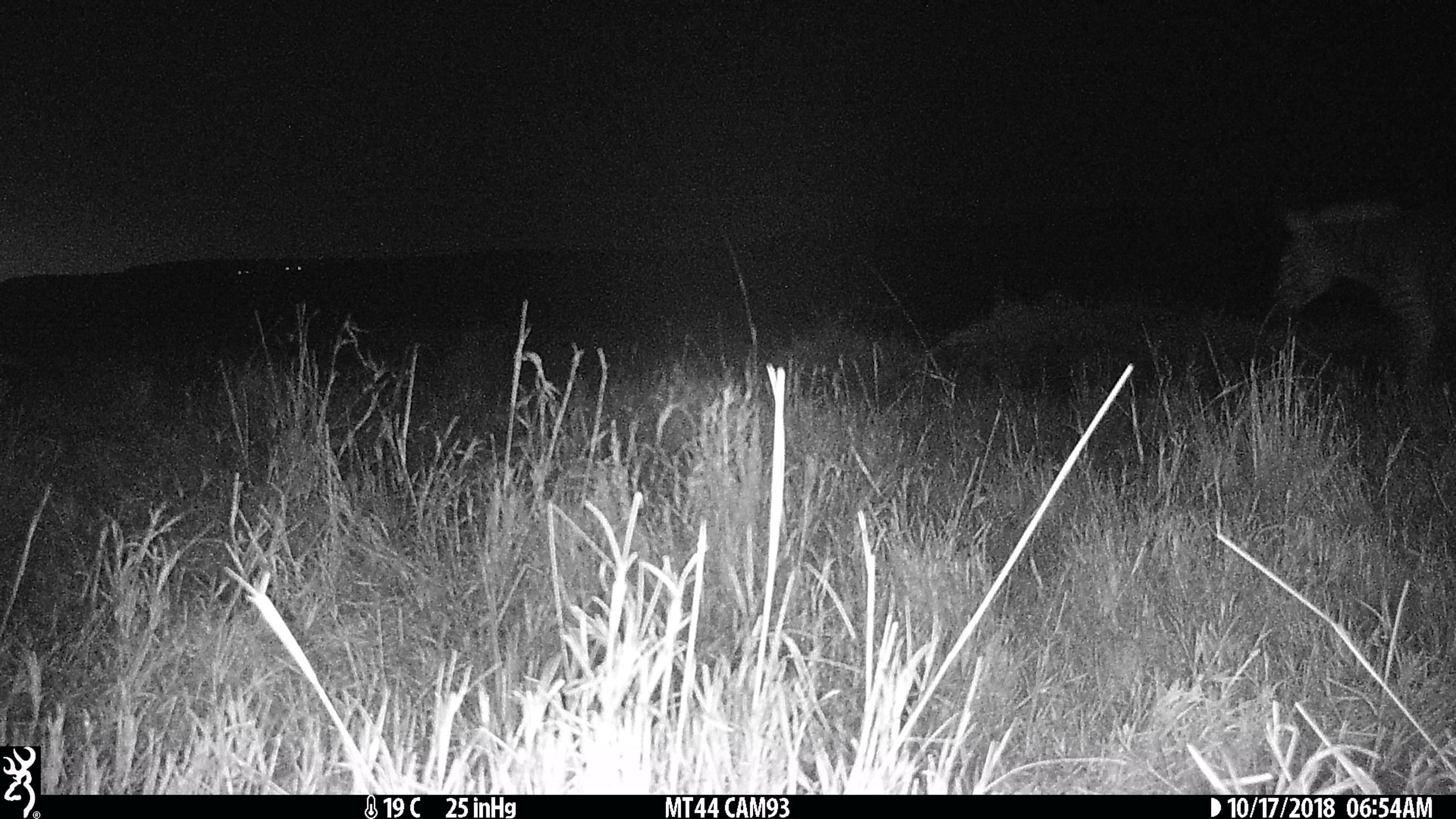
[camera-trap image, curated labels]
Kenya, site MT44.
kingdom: Animalia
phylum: Chordata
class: Mammalia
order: Perissodactyla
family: Equidae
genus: Equus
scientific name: Equus quagga burchellii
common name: burchell's zebra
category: zebra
Zebra (burchell's zebra) (Equus quagga burchellii).